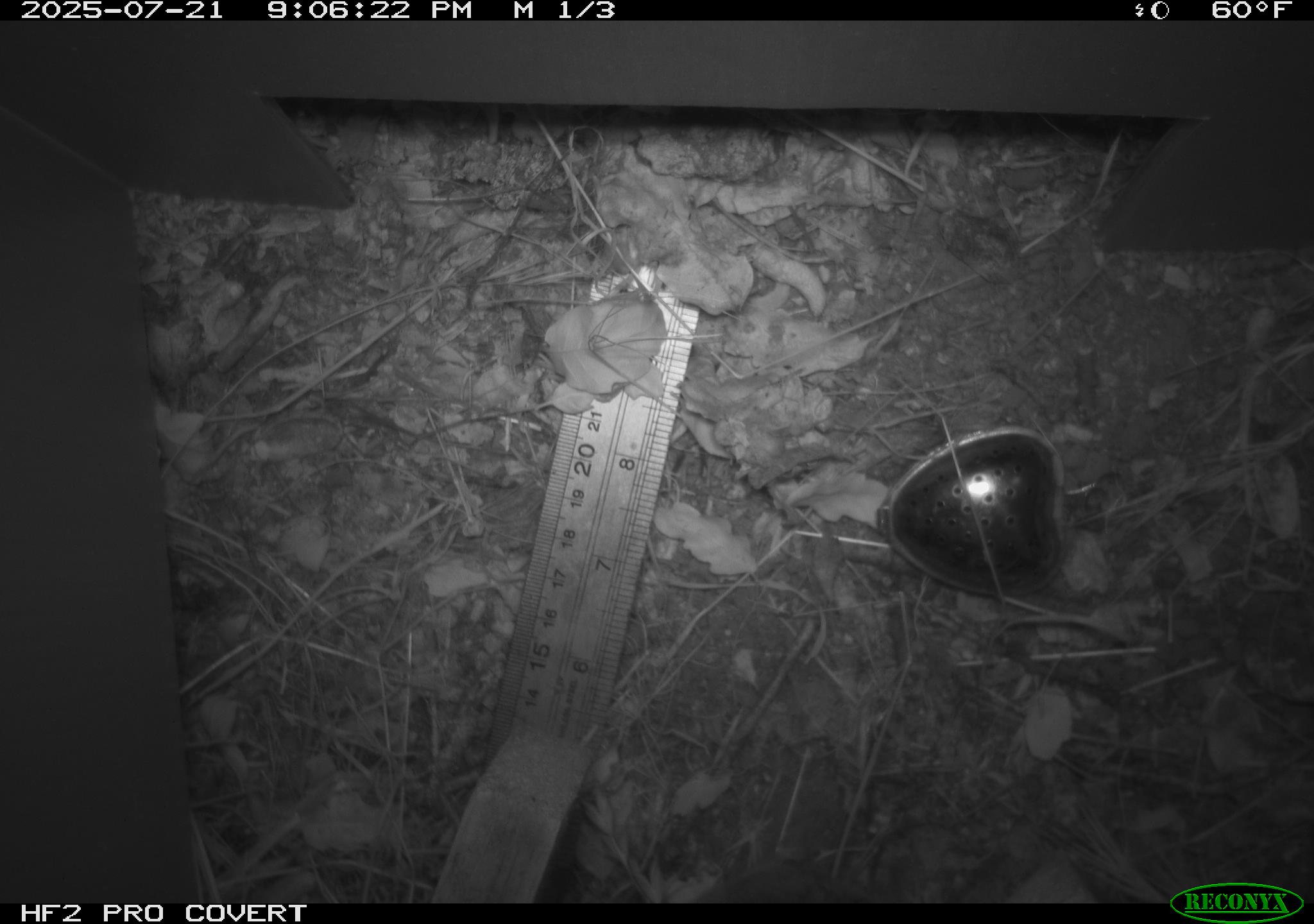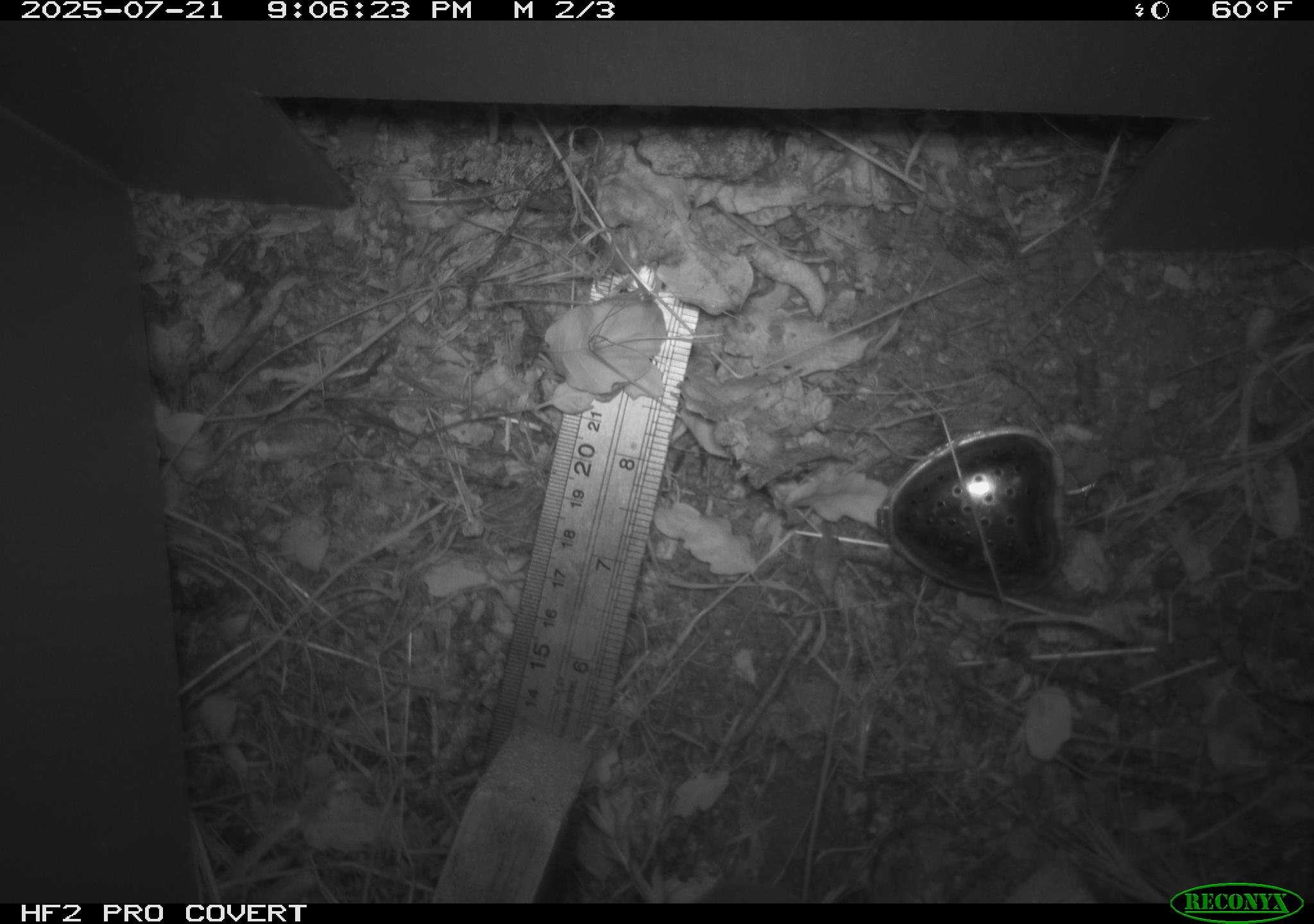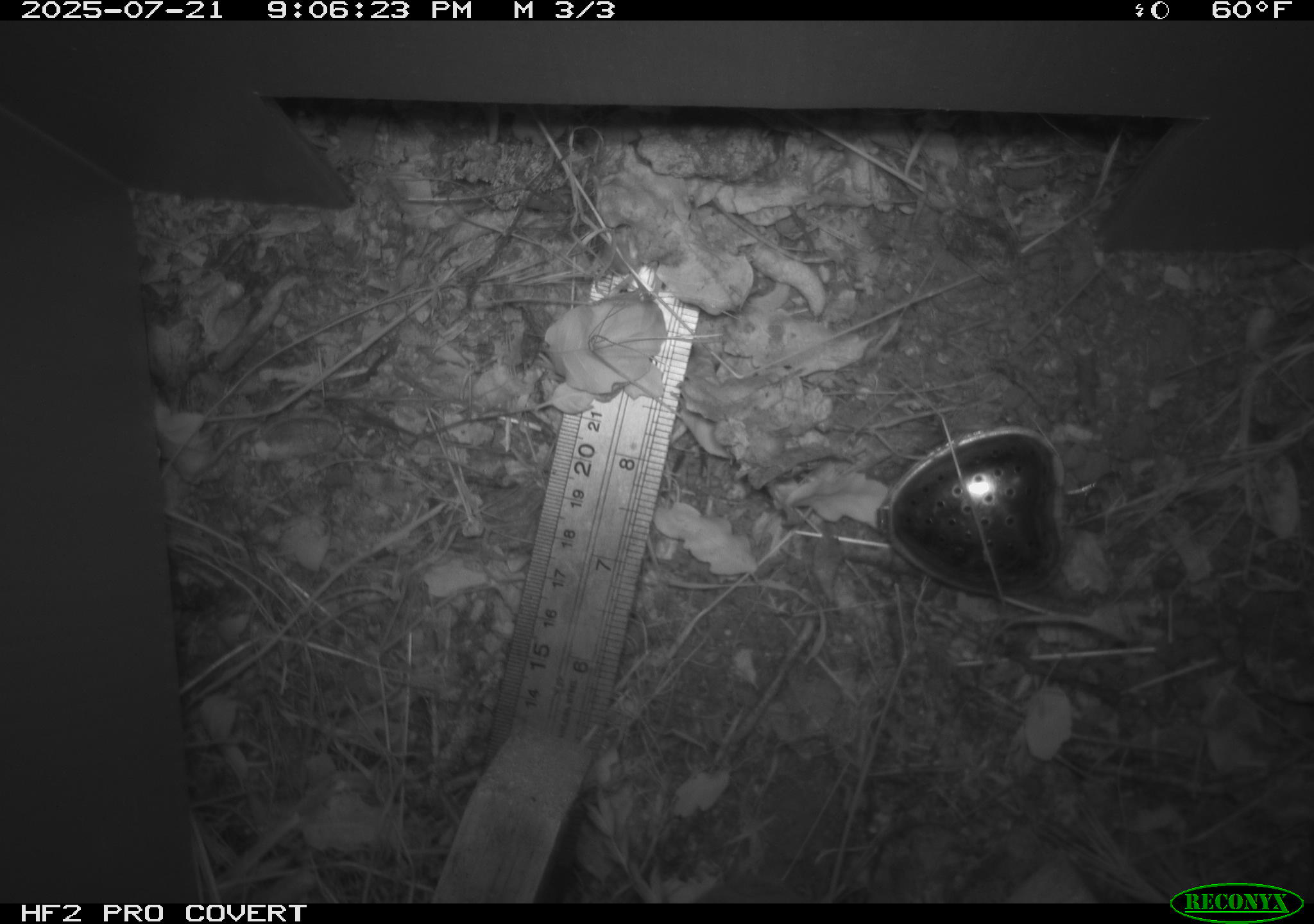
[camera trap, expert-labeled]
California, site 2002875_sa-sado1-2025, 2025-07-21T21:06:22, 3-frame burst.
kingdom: Animalia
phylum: Chordata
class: Mammalia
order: Rodentia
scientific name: Rodentia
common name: rodent